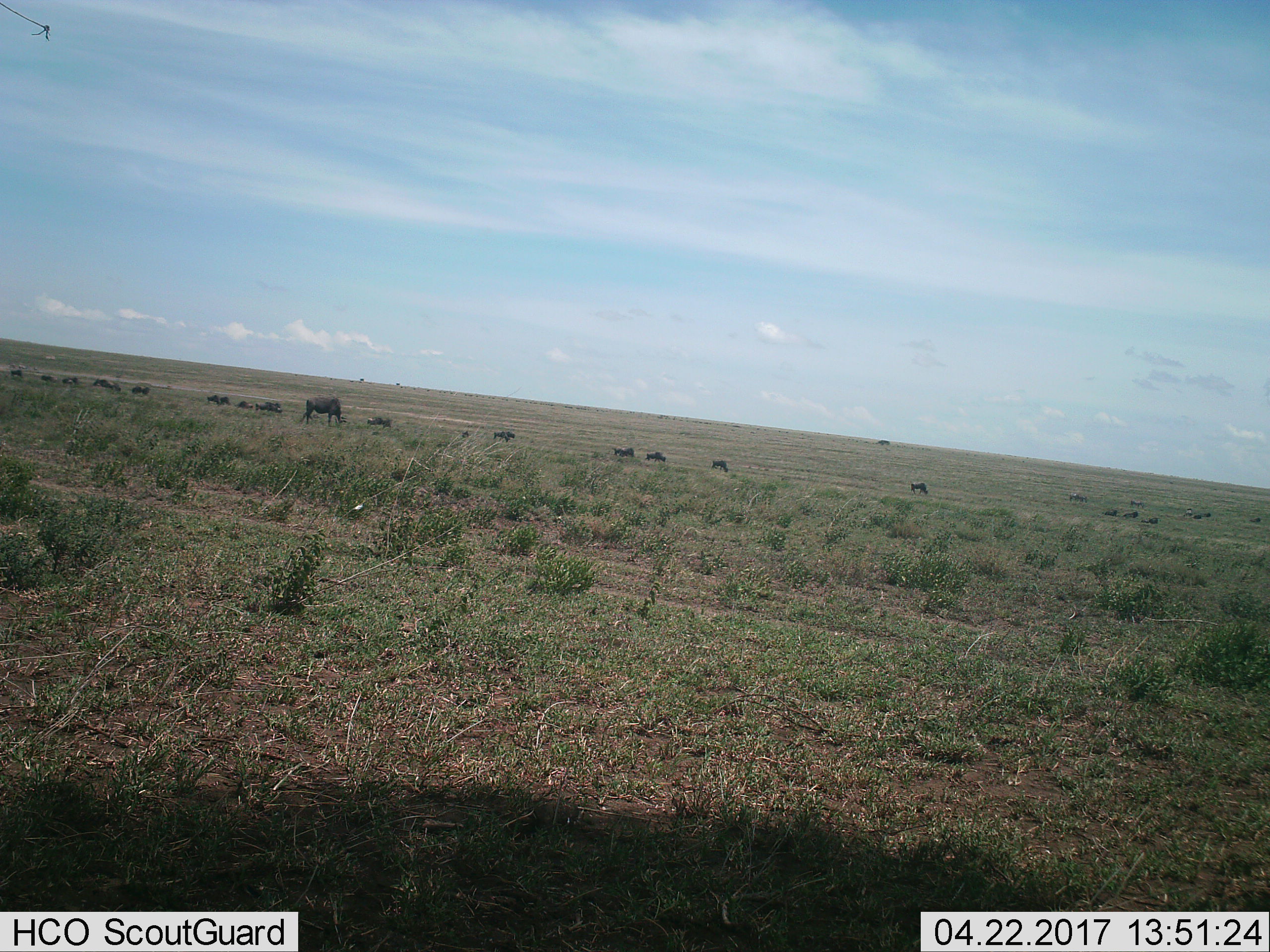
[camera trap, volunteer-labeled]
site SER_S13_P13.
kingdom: Animalia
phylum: Chordata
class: Mammalia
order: Artiodactyla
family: Bovidae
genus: Connochaetes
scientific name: Connochaetes taurinus taurinus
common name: blue wildebeest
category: wildebeestblue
Wildebeestblue (blue wildebeest) (Connochaetes taurinus taurinus), count 11-50. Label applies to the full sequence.